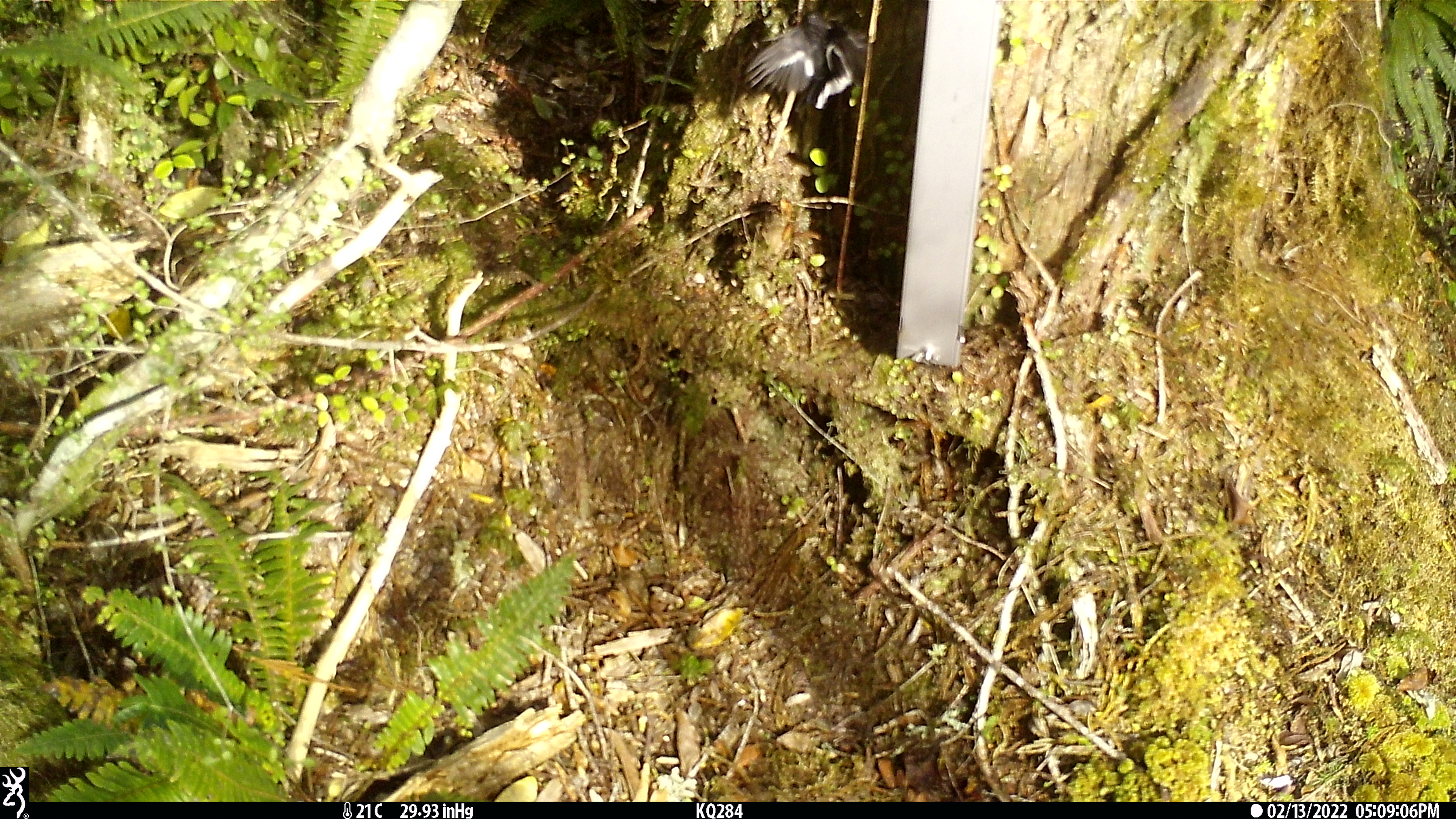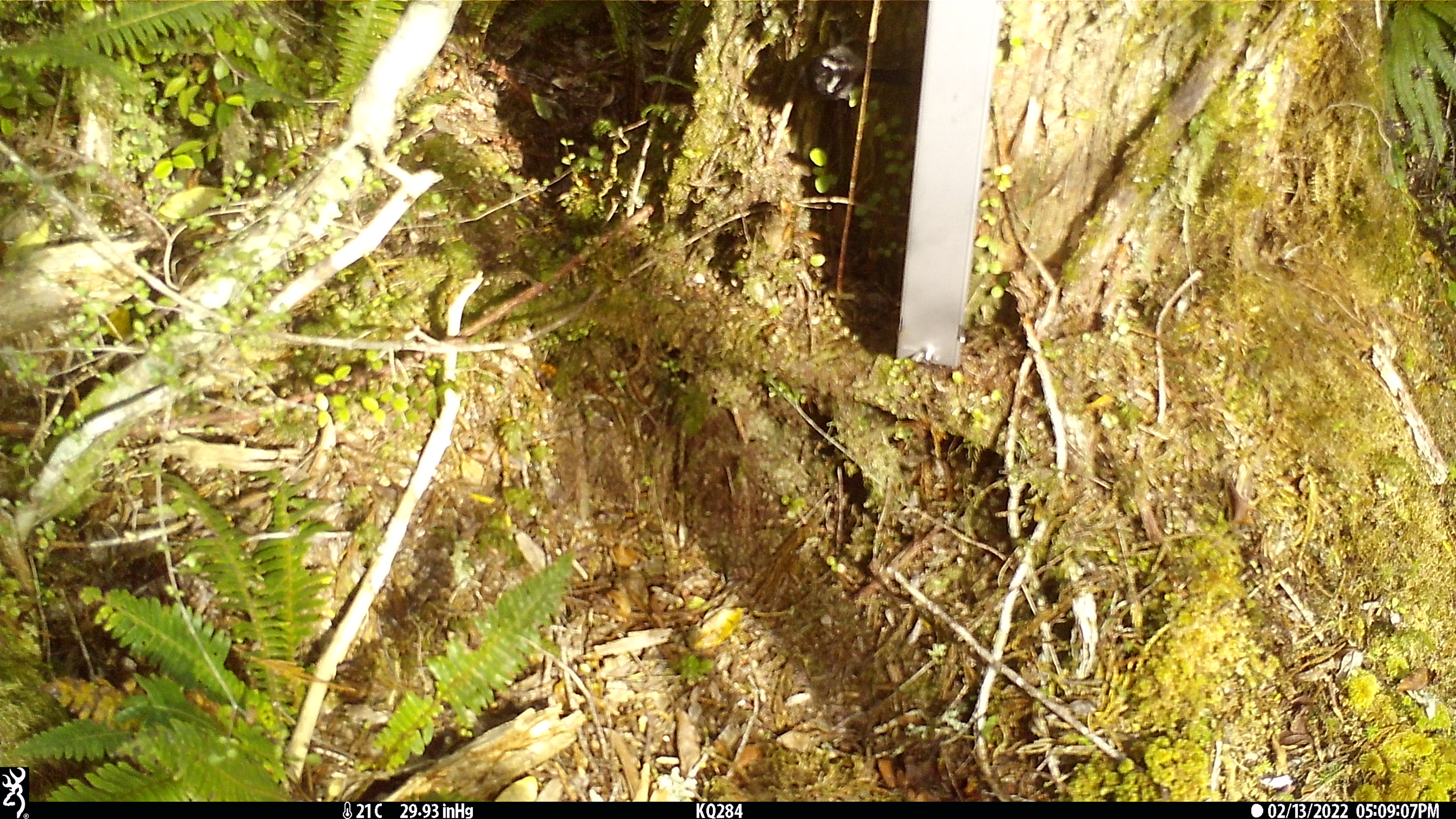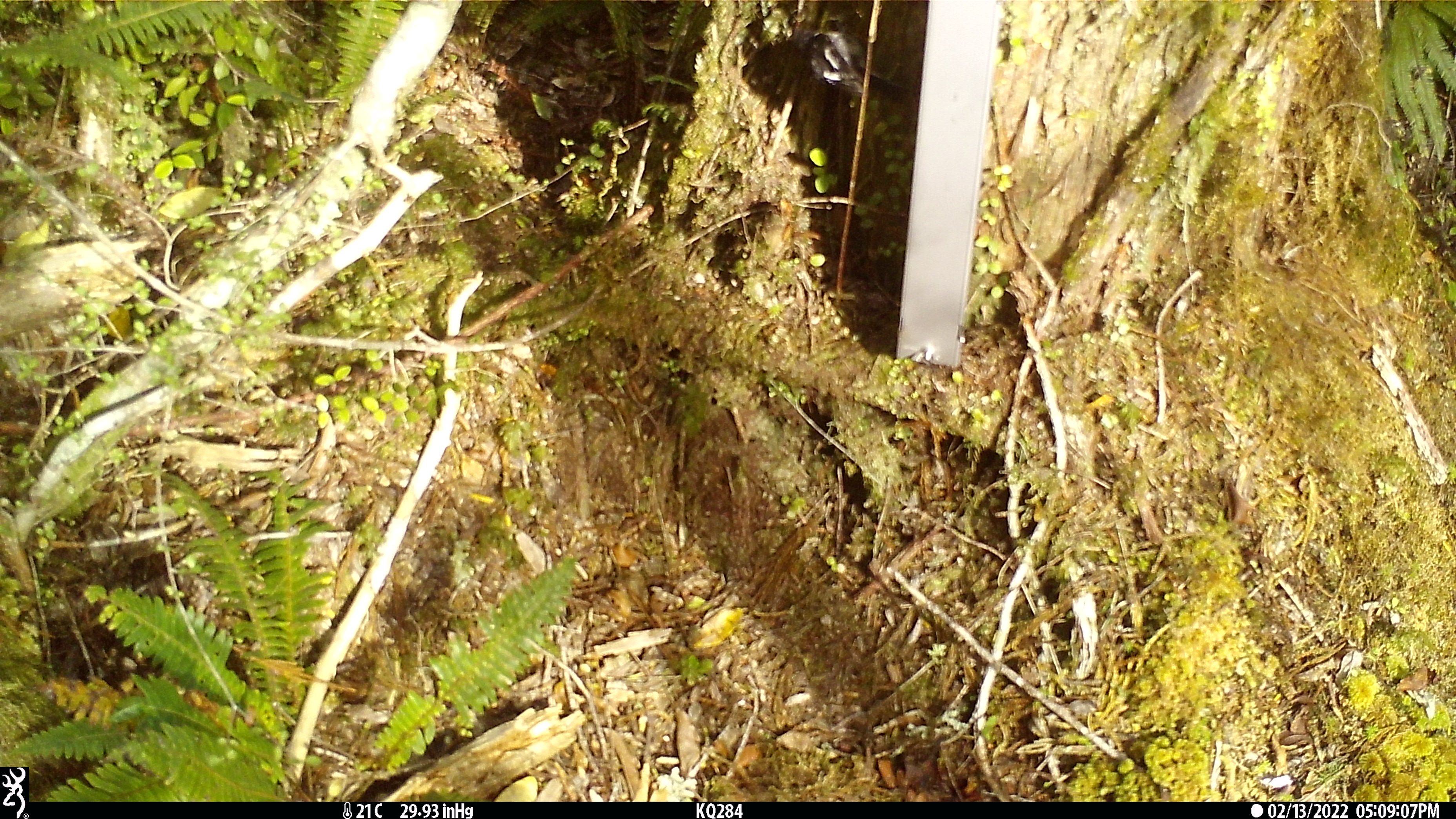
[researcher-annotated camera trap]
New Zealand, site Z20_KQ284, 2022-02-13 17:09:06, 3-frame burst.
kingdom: Animalia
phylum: Chordata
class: Aves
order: Passeriformes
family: Petroicidae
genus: Petroica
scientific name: Petroica macrocephala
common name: tomtit